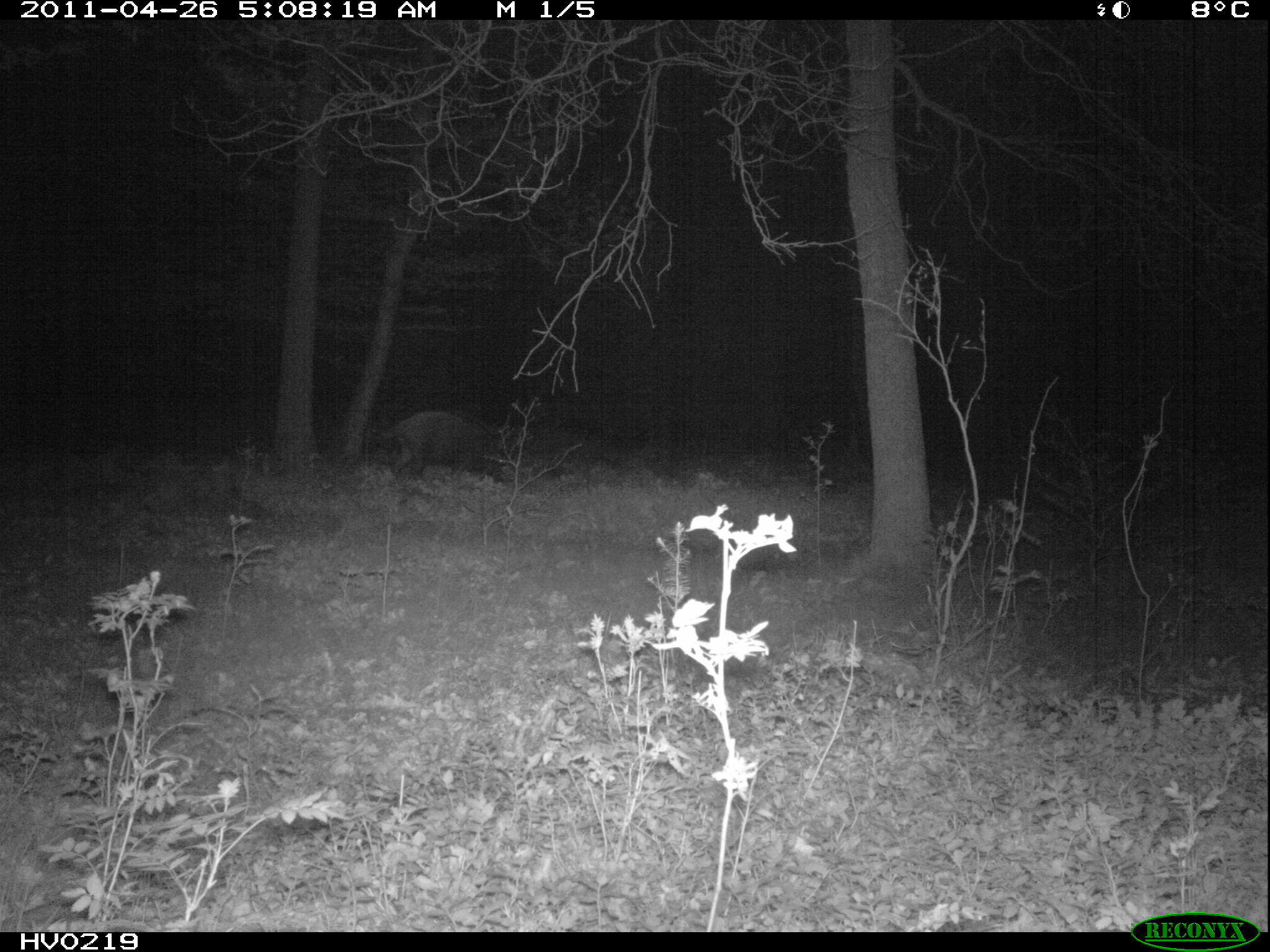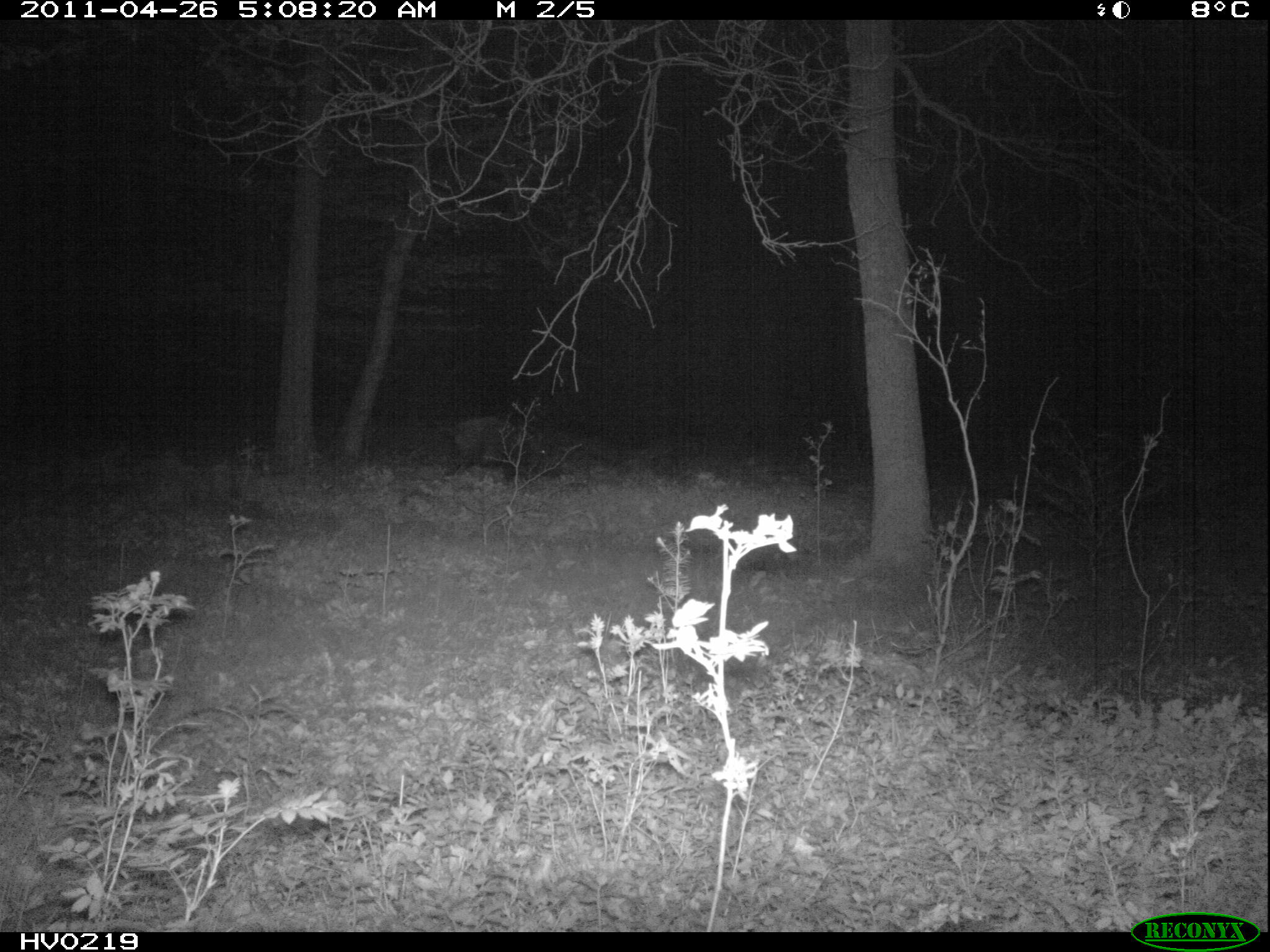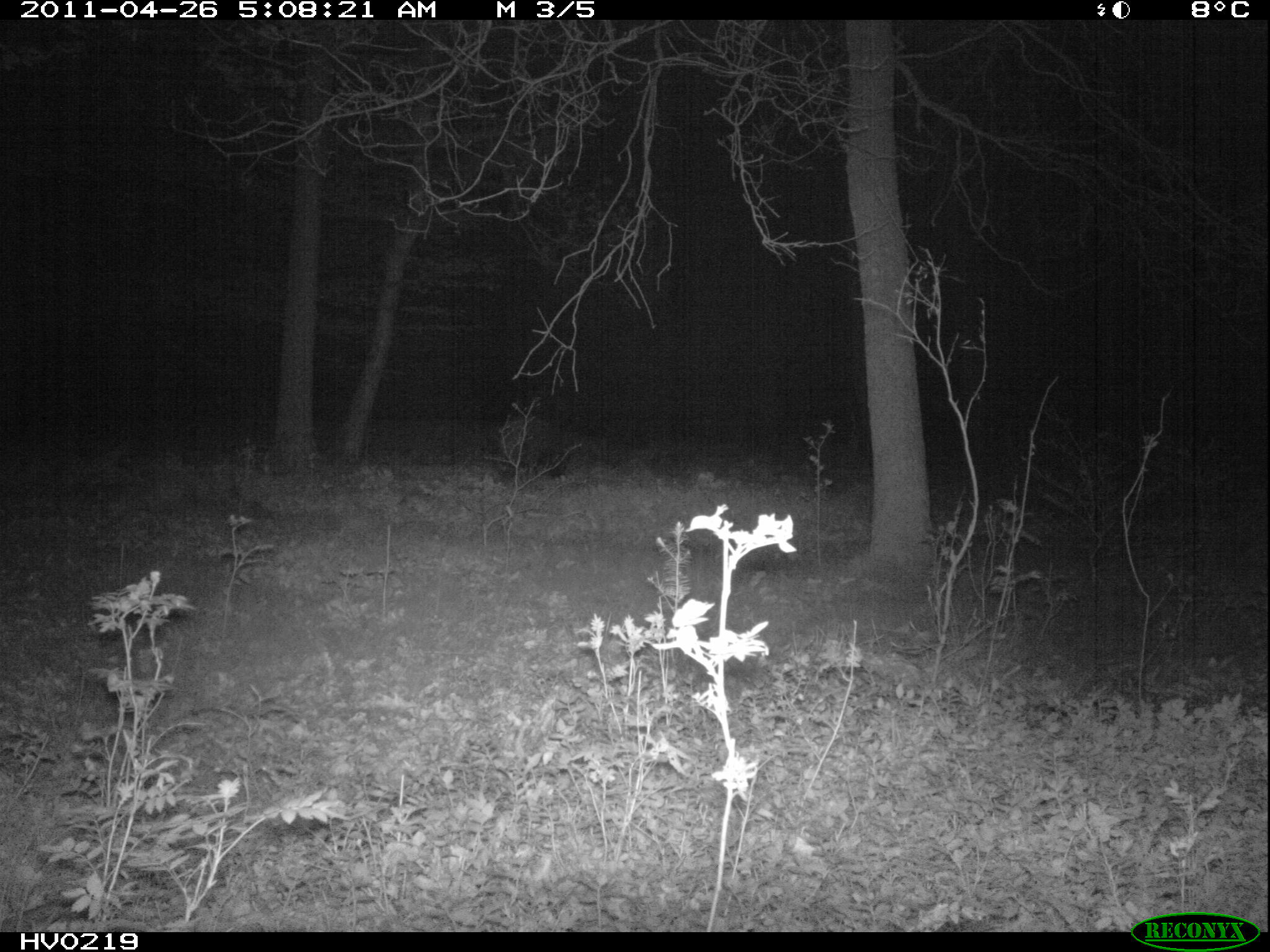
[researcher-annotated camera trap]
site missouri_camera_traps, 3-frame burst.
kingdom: Animalia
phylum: Chordata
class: Mammalia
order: Artiodactyla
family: Suidae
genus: Sus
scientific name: Sus scrofa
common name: wild boar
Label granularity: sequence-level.